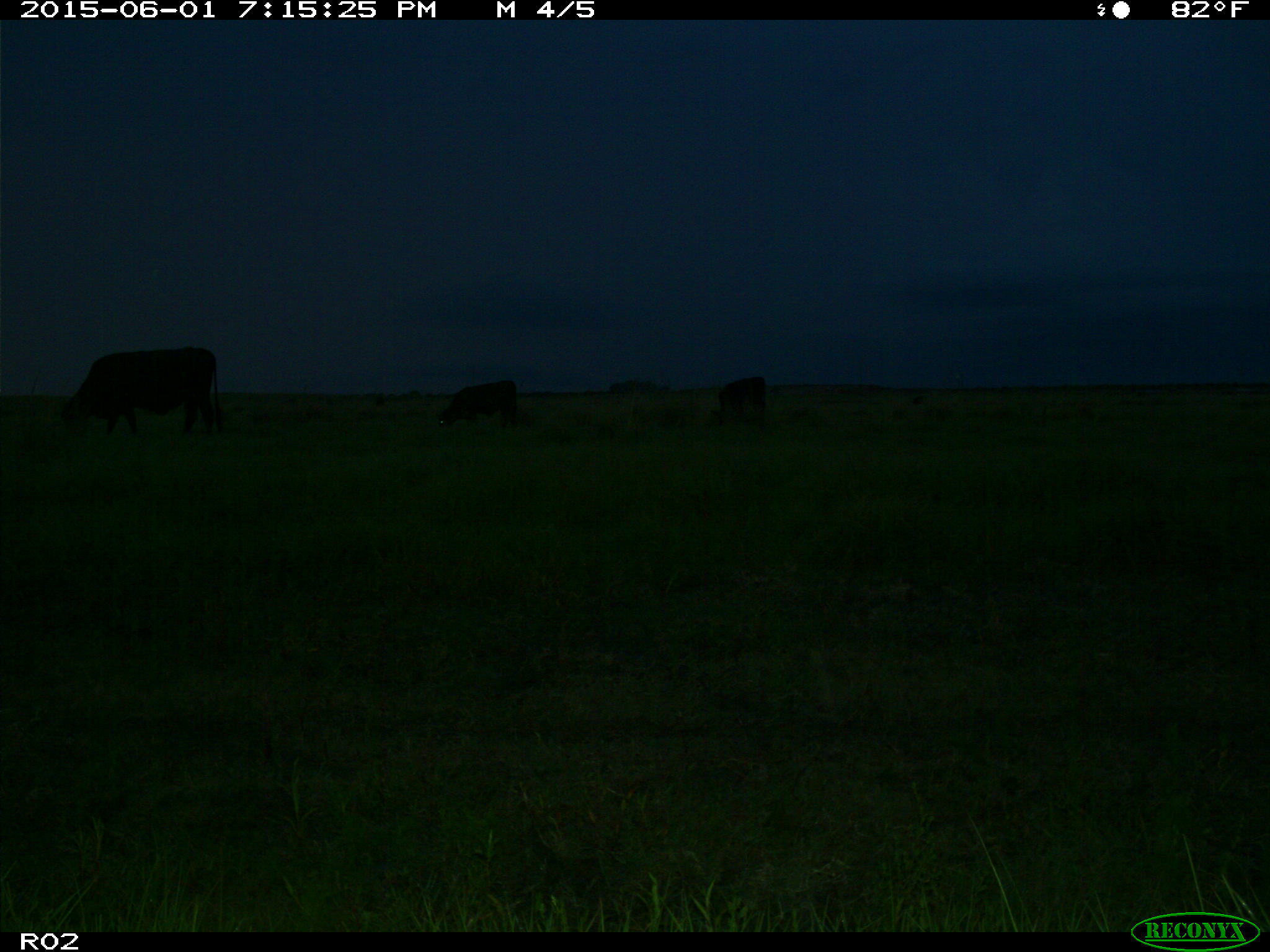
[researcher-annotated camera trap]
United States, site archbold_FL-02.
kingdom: Animalia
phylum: Chordata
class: Mammalia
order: Artiodactyla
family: Bovidae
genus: Bos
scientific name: Bos taurus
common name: domestic cow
Bos taurus (domestic cow).